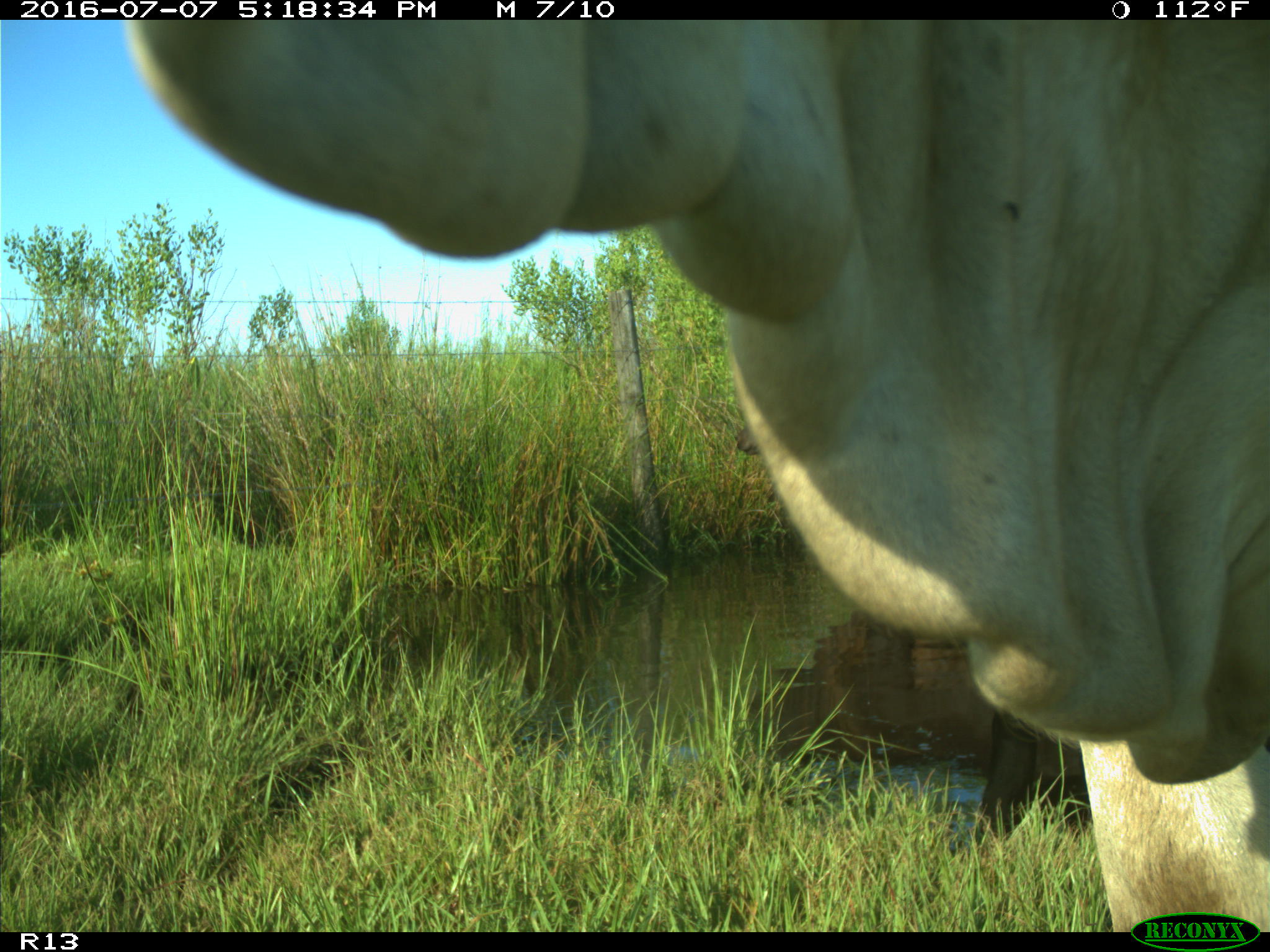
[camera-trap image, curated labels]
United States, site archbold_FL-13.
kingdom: Animalia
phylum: Chordata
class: Mammalia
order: Artiodactyla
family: Bovidae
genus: Bos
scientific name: Bos taurus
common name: domestic cow